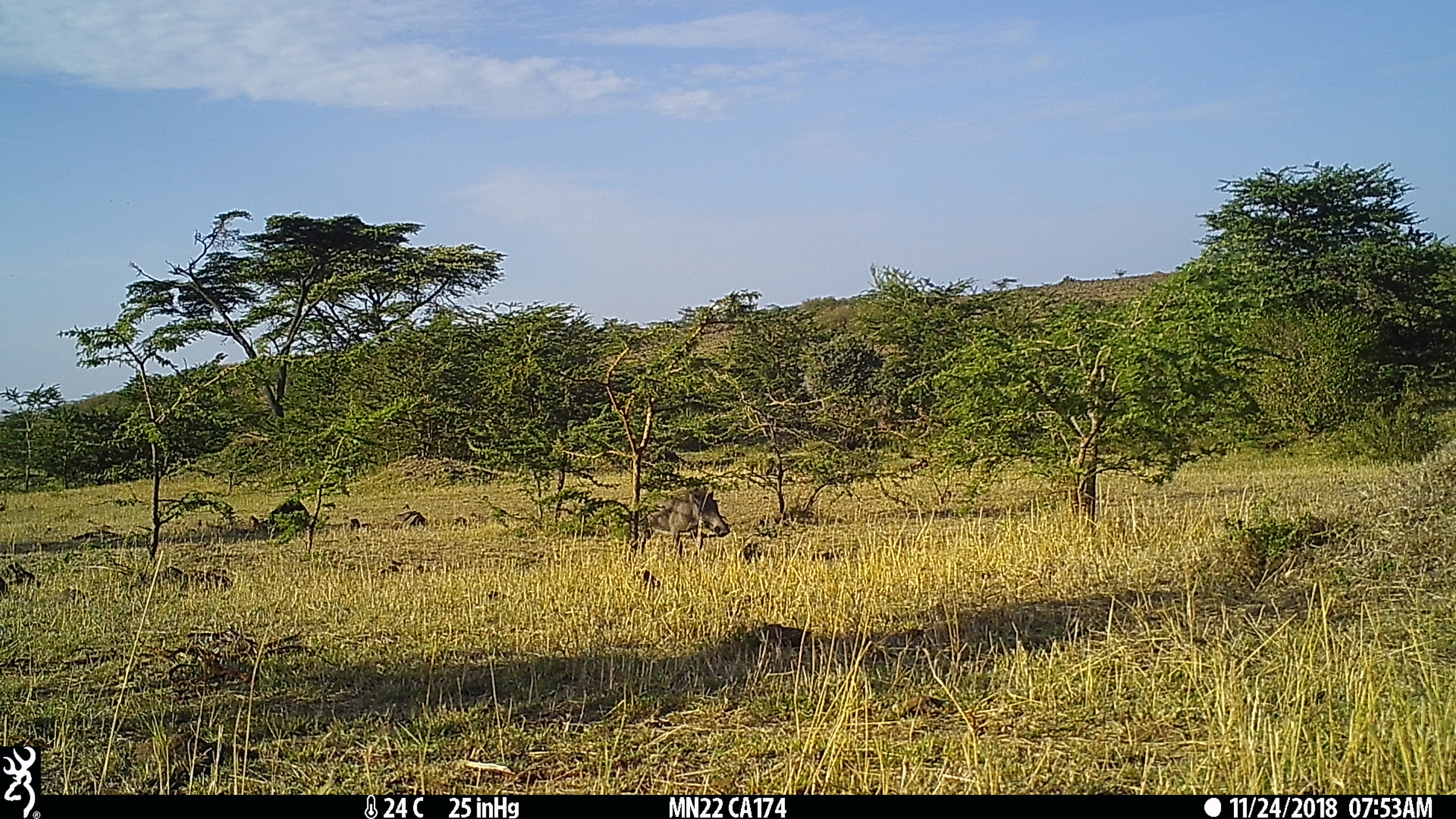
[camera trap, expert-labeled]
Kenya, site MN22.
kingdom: Animalia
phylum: Chordata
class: Mammalia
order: Artiodactyla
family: Suidae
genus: Phacochoerus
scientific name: Phacochoerus africanus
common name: common warthog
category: warthog